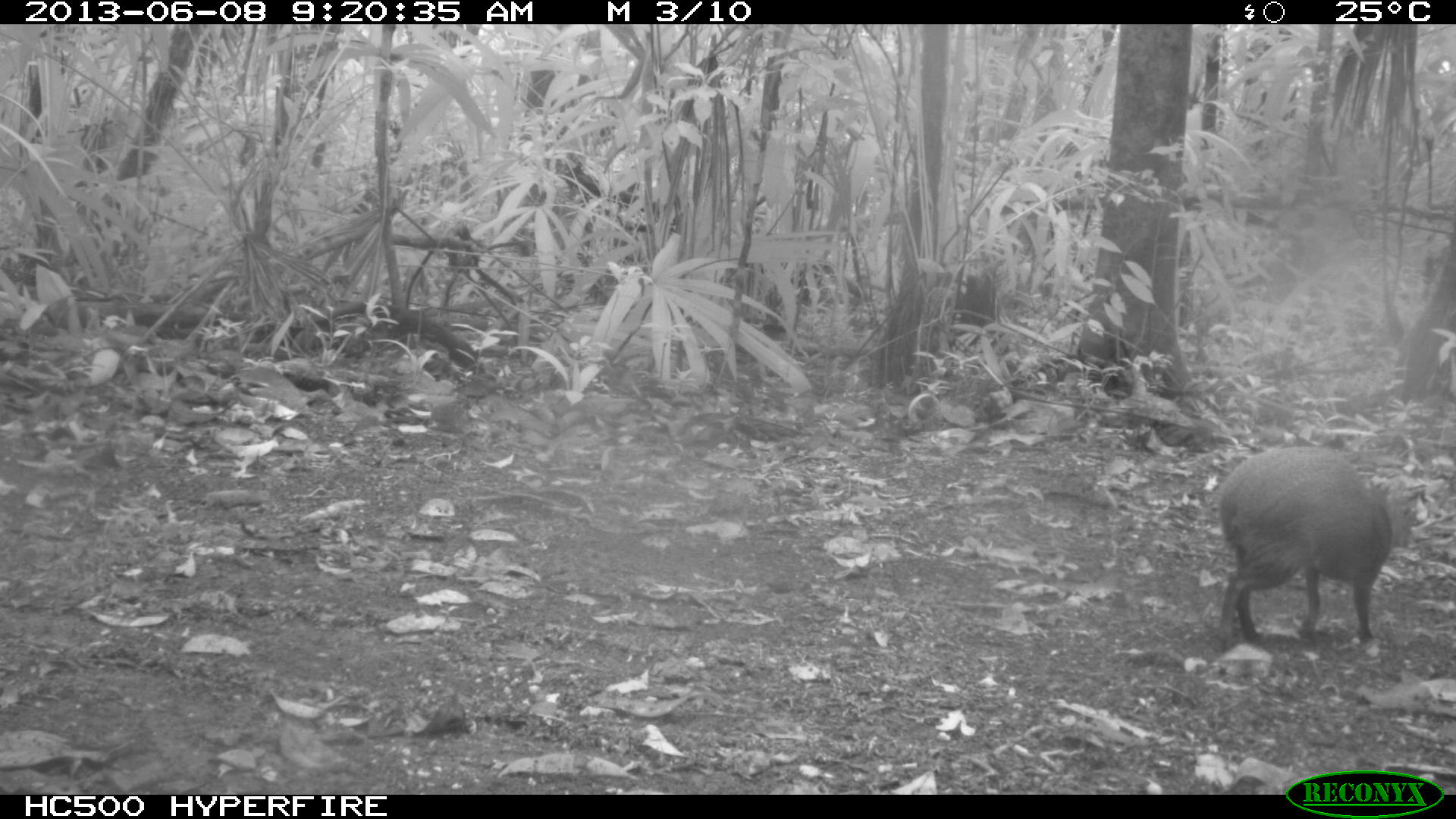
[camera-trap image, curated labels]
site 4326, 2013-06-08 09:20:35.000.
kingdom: Animalia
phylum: Chordata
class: Mammalia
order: Rodentia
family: Dasyproctidae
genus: Dasyprocta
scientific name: Dasyprocta punctata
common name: central american agouti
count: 1